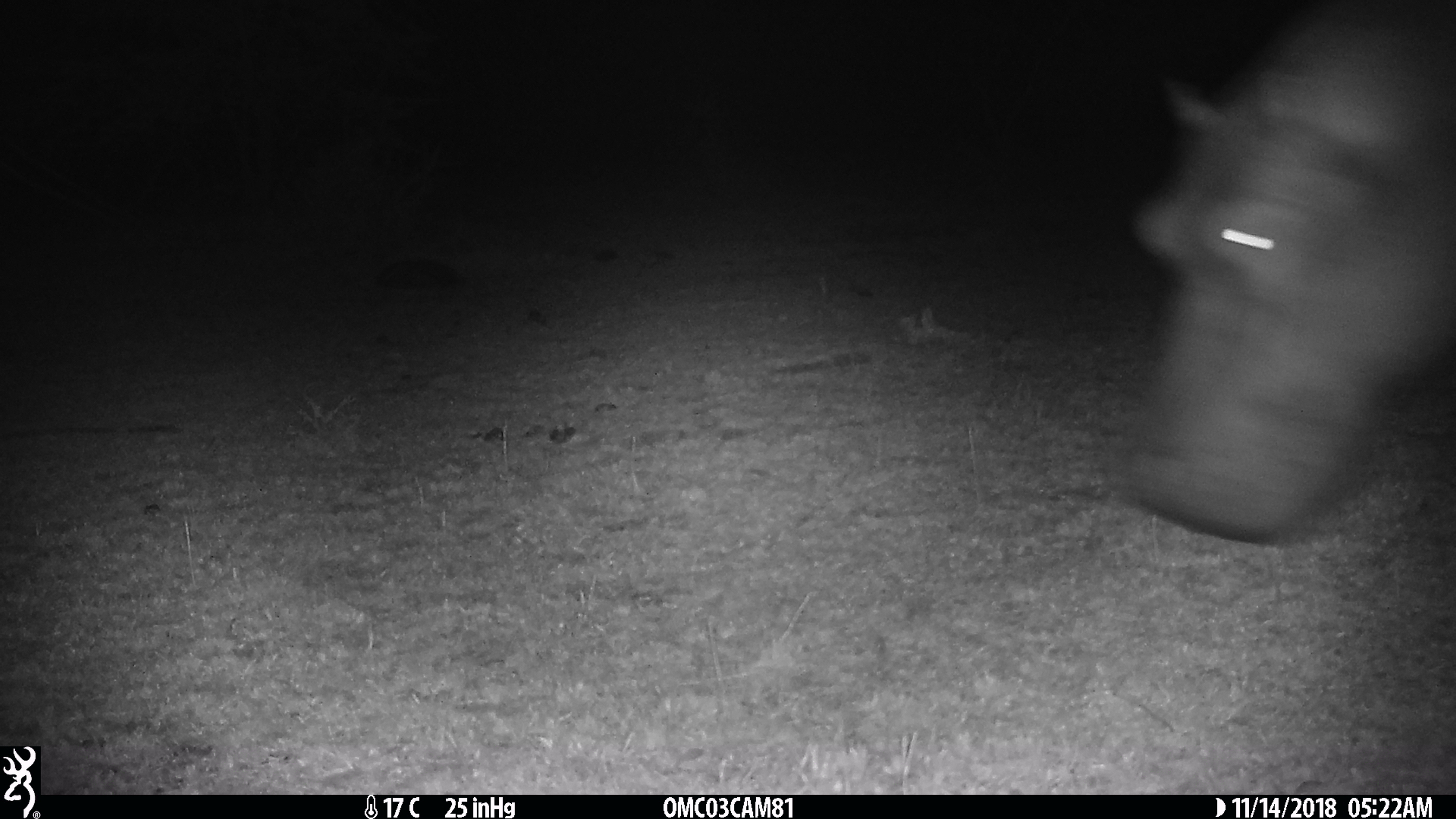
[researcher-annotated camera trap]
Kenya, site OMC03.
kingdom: Animalia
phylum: Chordata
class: Mammalia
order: Artiodactyla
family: Hippopotamidae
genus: Hippopotamus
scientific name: Hippopotamus amphibius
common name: hippopotamus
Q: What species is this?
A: Hippopotamus (Hippopotamus amphibius).